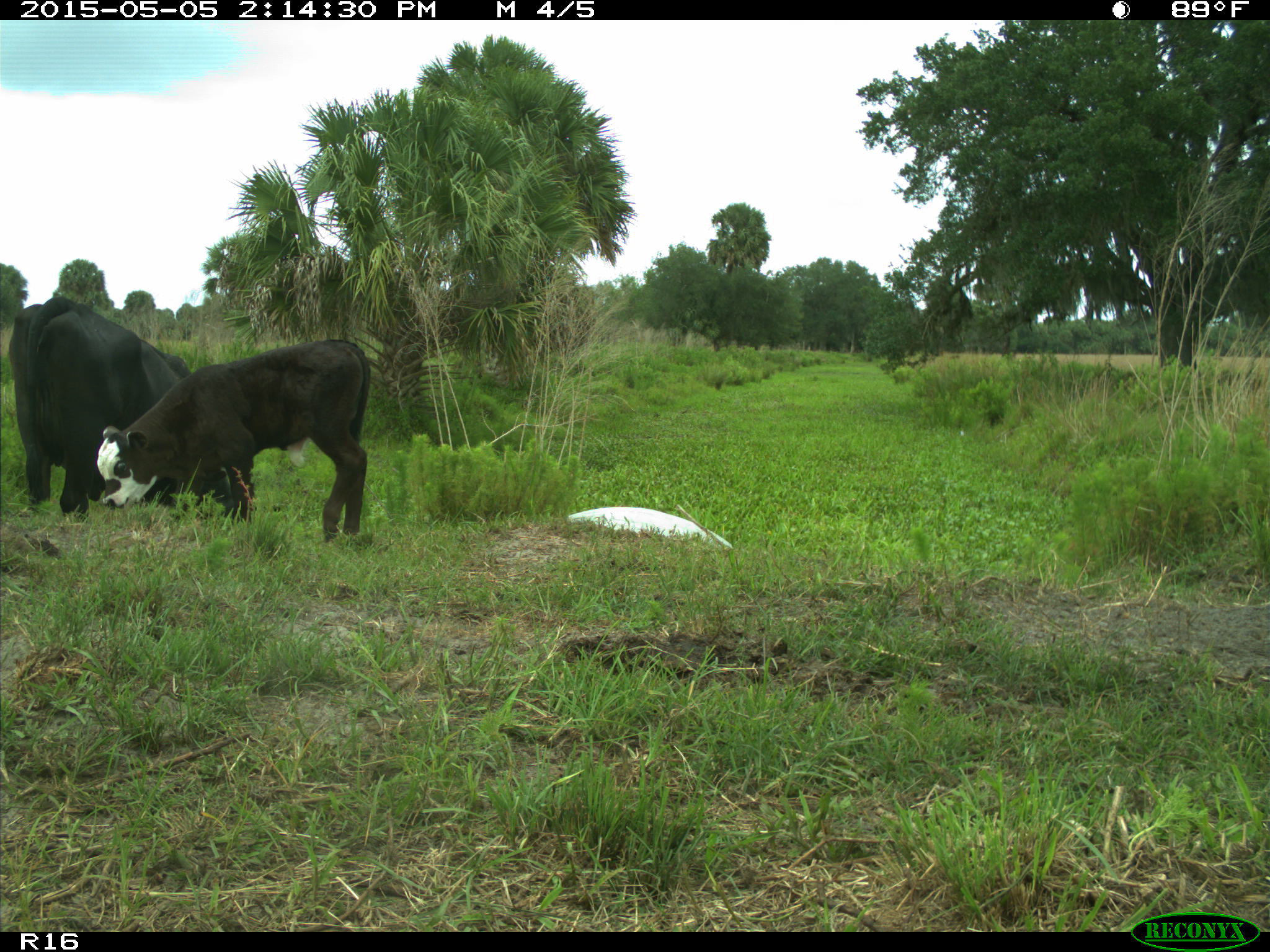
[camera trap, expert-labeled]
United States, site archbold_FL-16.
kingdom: Animalia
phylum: Chordata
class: Mammalia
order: Artiodactyla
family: Bovidae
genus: Bos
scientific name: Bos taurus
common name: domestic cow